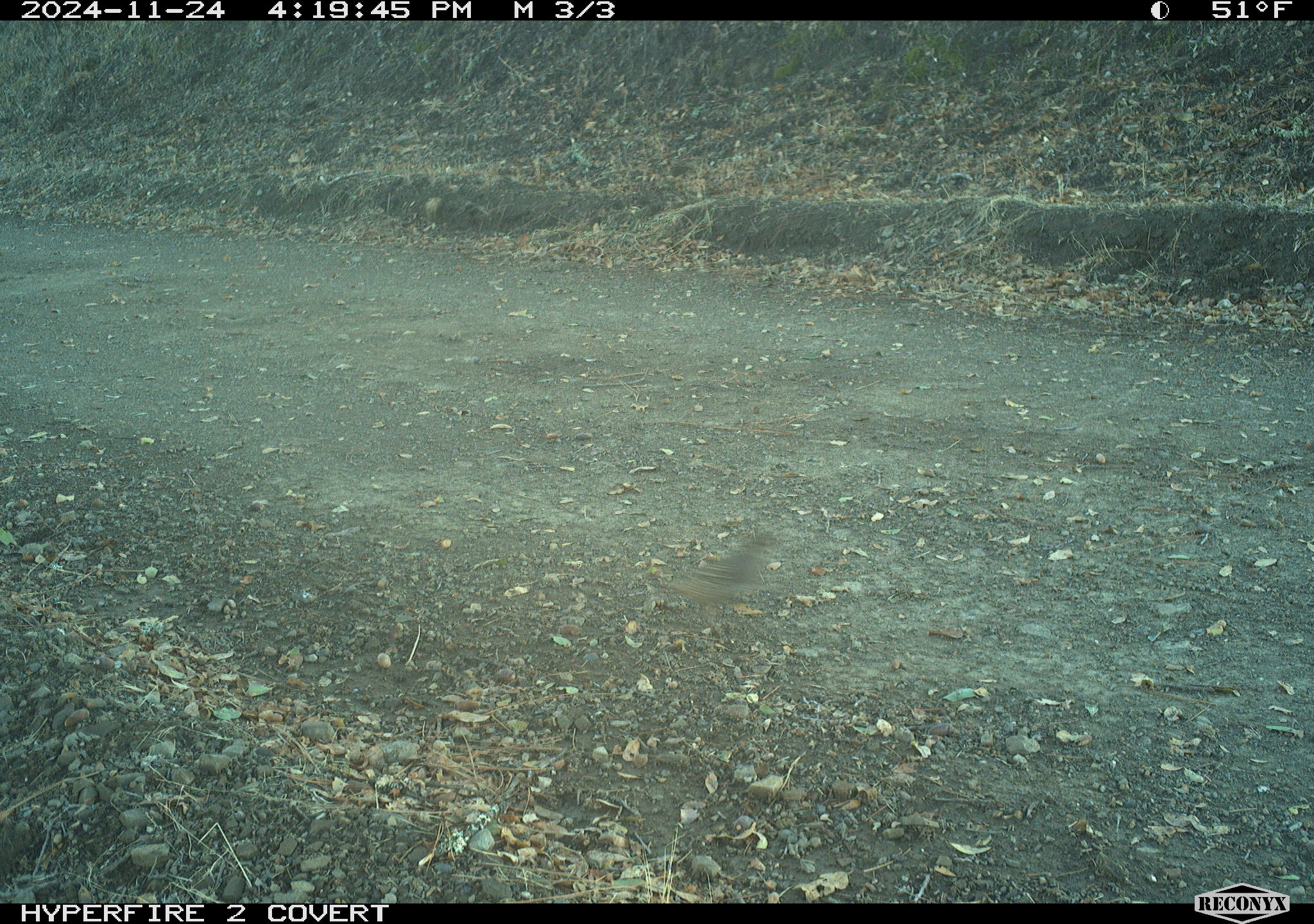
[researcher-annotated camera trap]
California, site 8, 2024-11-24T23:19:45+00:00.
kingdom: Animalia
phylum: Chordata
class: Aves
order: Galliformes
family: Odontophoridae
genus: Callipepla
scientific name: Callipepla californica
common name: california quail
California quail (Callipepla californica).